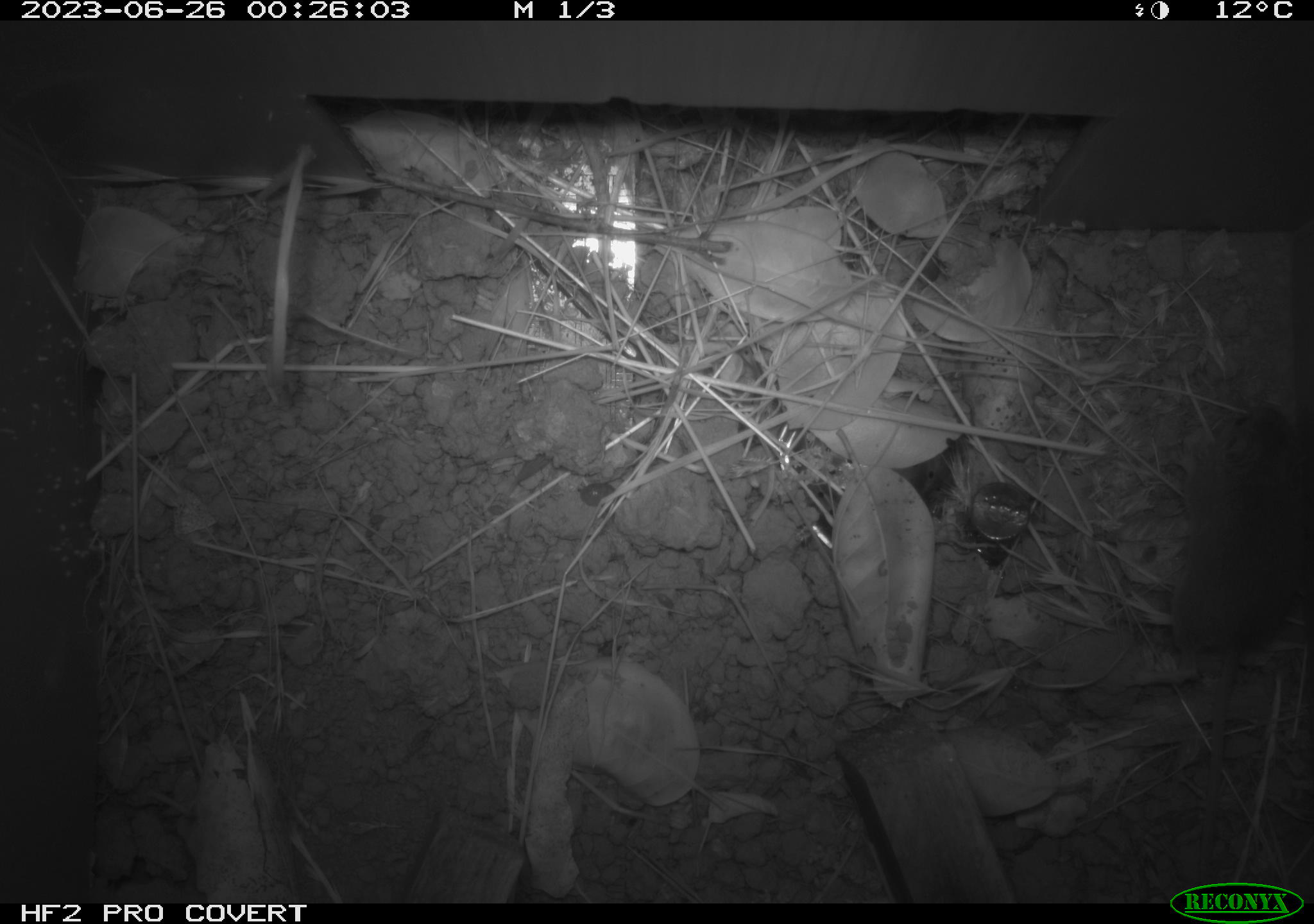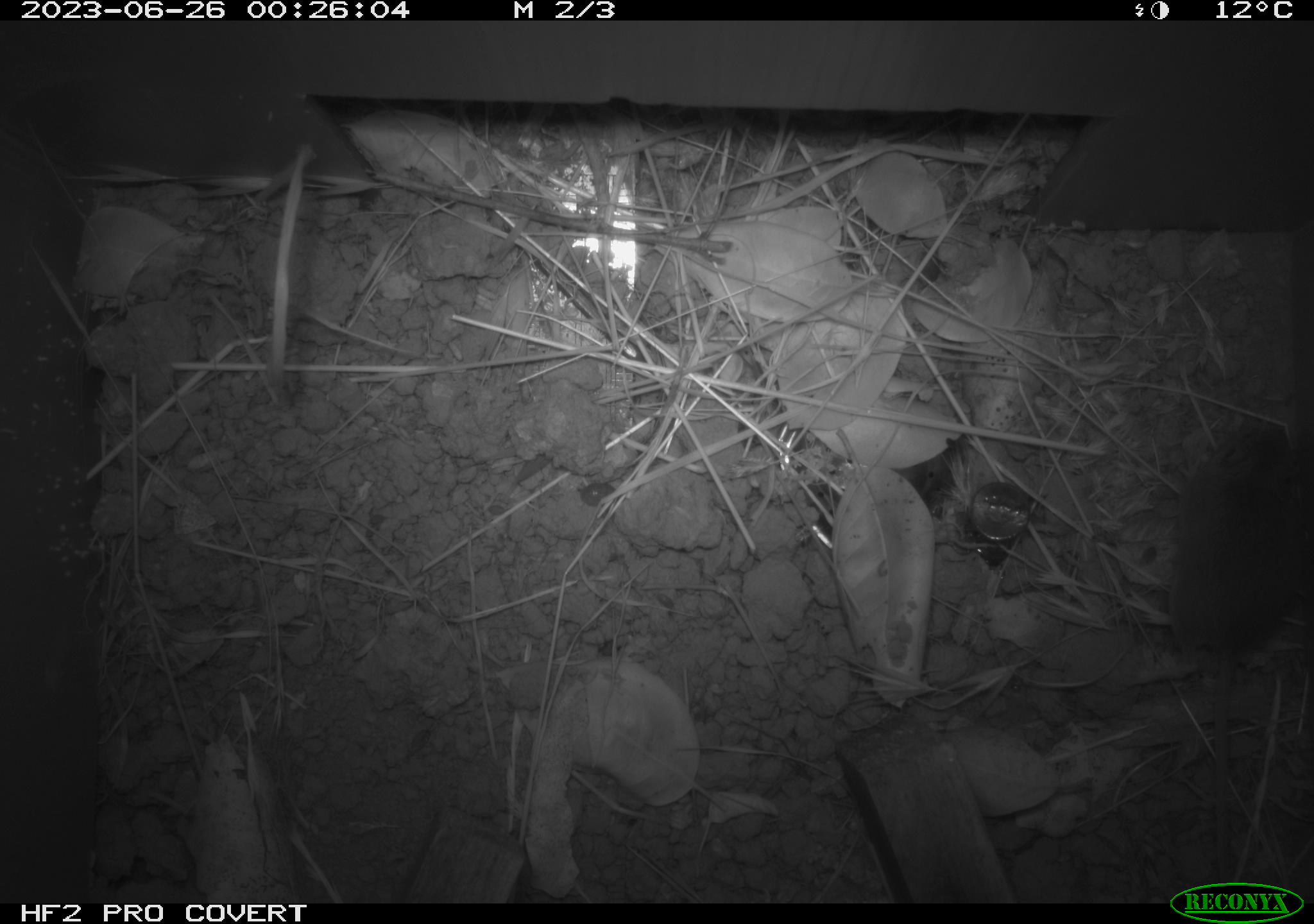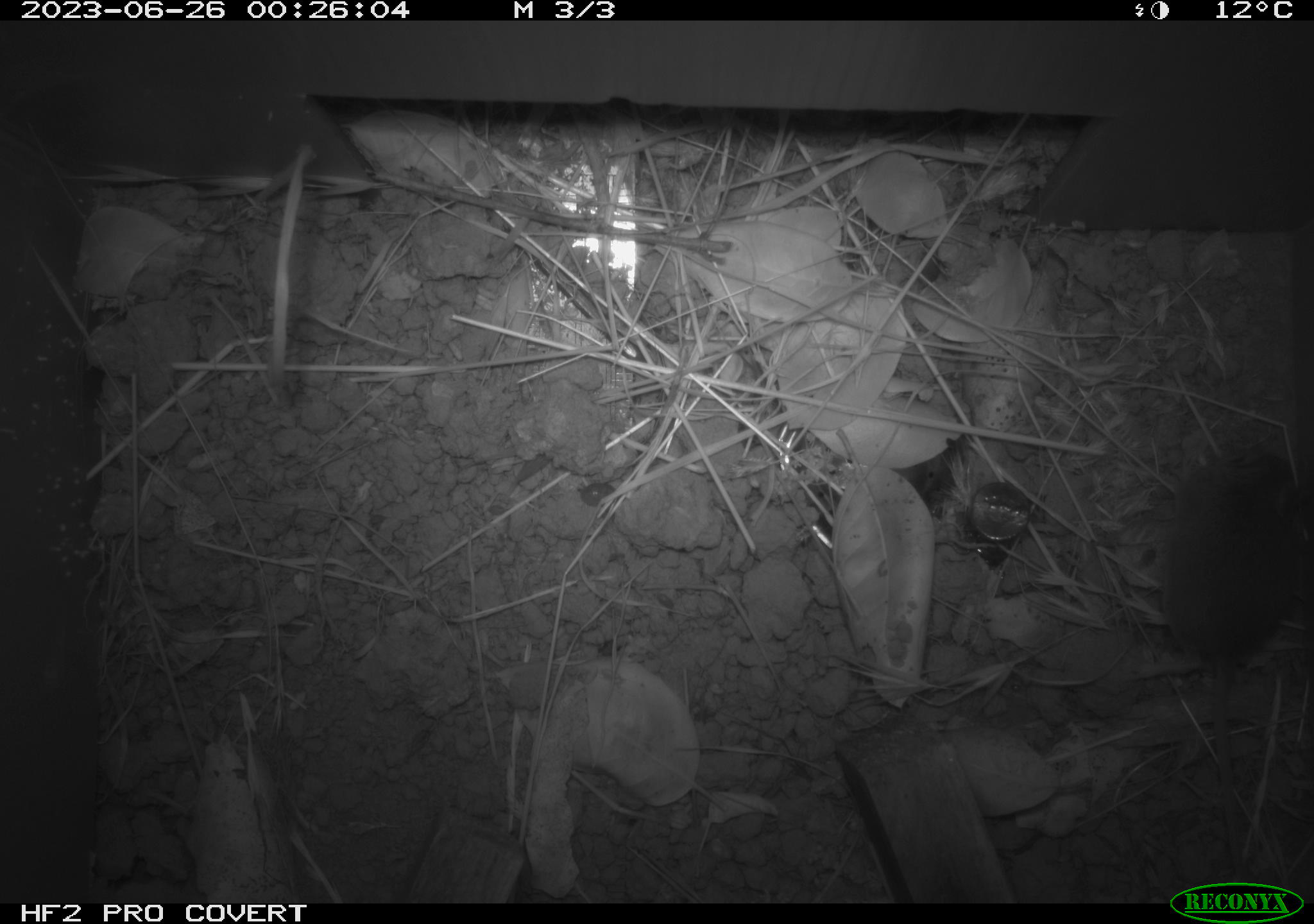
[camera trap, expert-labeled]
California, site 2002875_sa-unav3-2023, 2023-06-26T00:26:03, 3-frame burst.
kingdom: Animalia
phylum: Chordata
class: Mammalia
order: Rodentia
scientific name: Rodentia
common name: mouse species